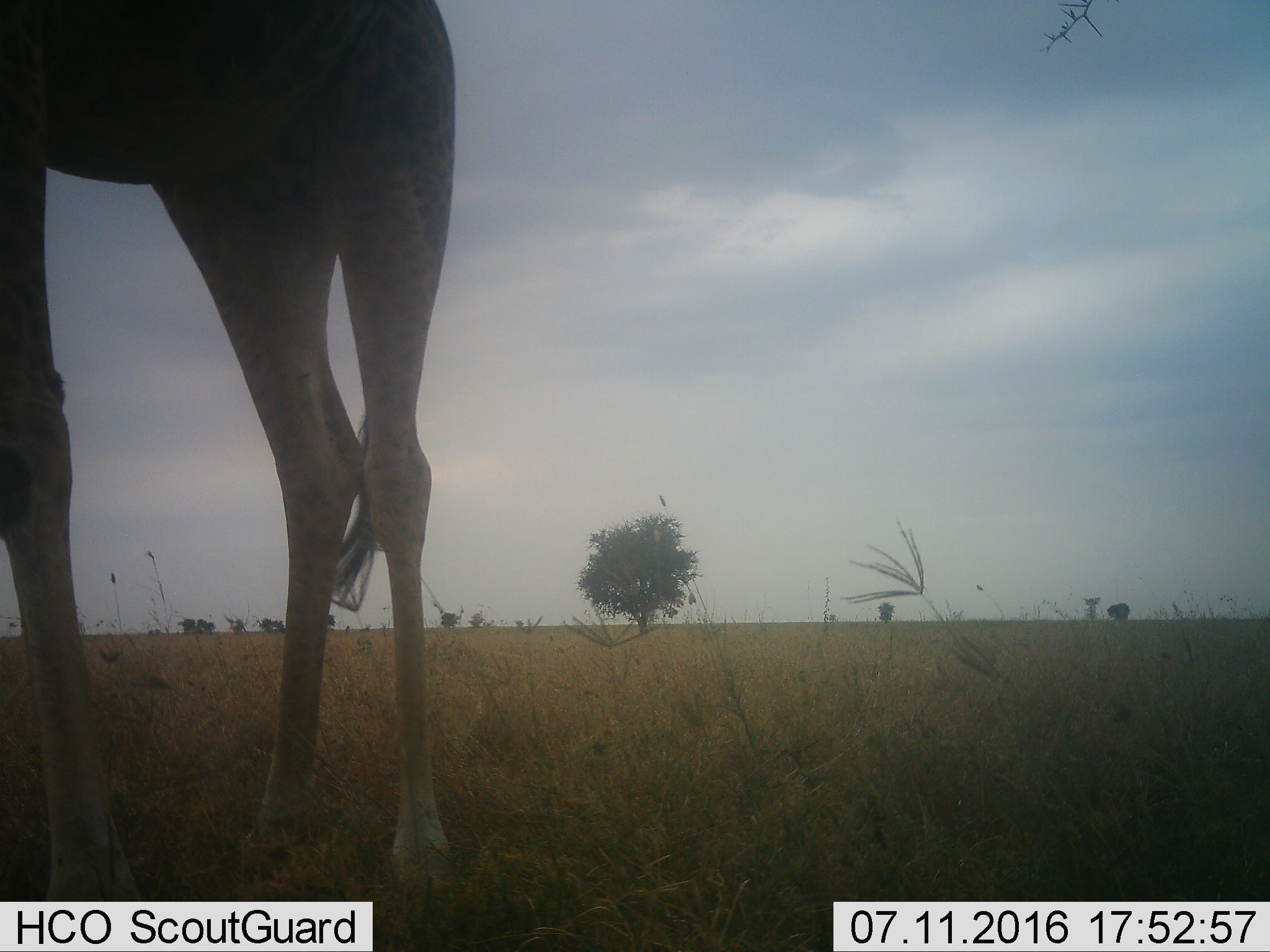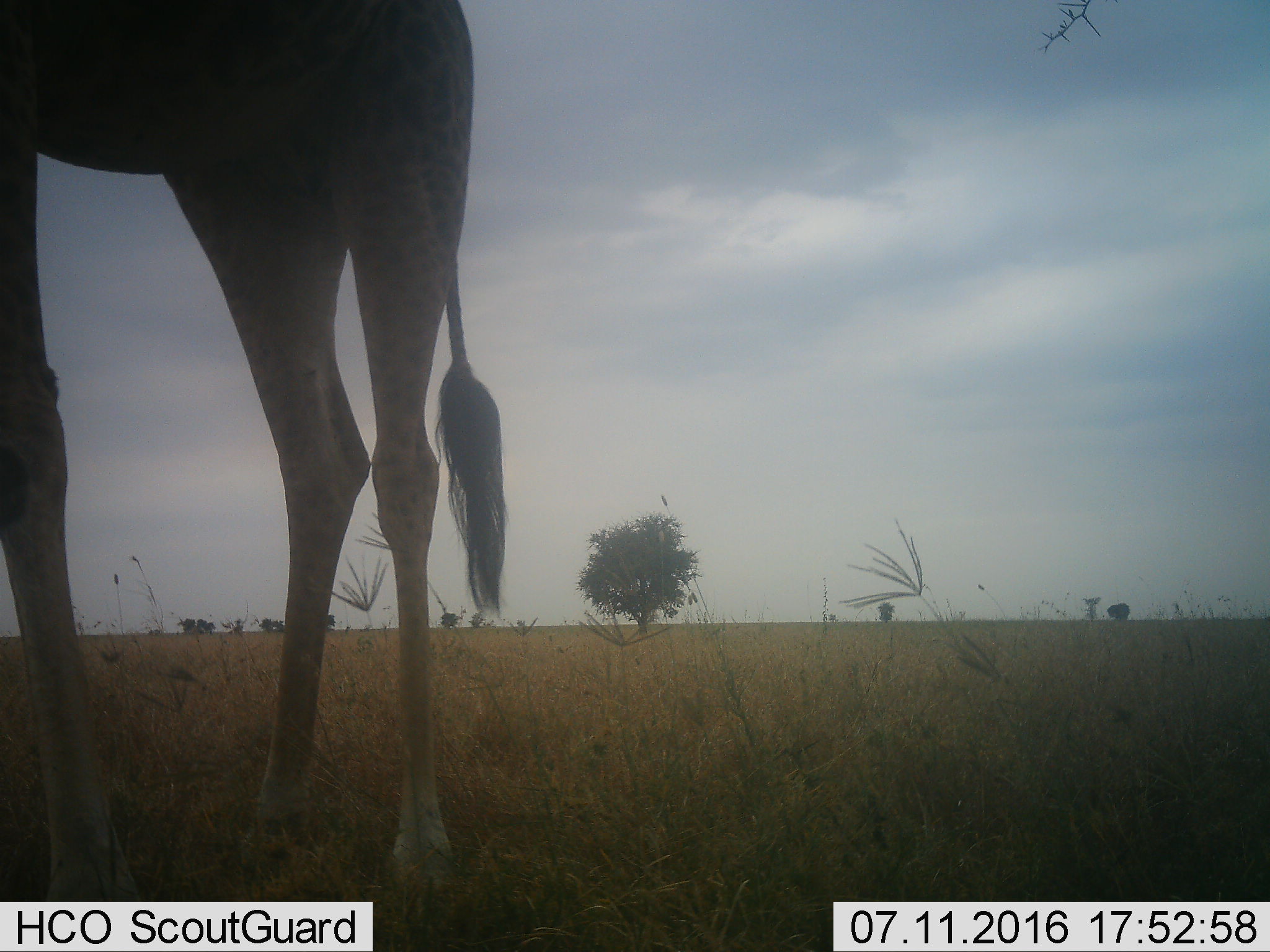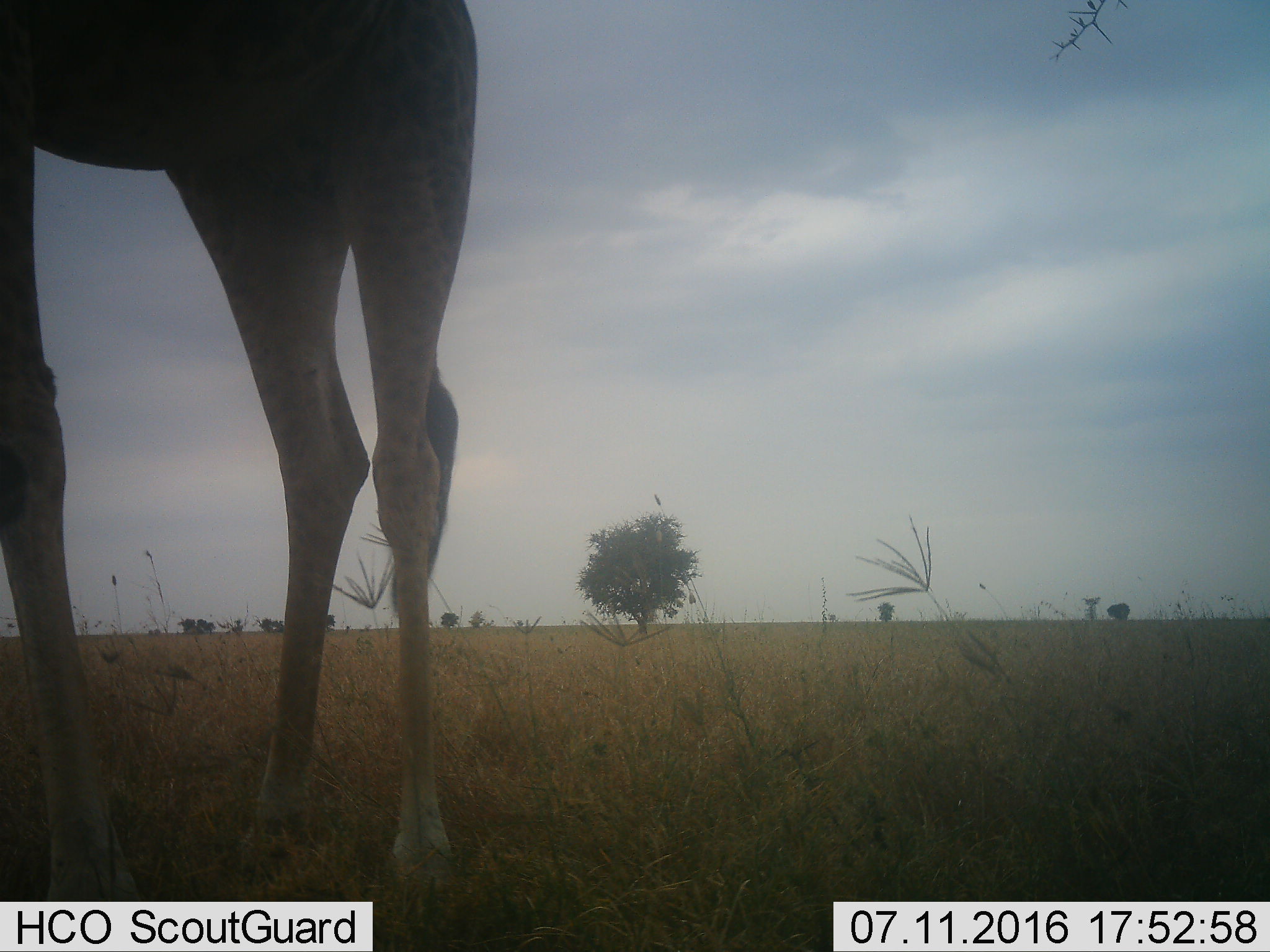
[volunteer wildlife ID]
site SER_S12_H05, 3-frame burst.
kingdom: Animalia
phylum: Chordata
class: Mammalia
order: Artiodactyla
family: Giraffidae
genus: Giraffa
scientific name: Giraffa camelopardalis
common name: giraffe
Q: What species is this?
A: Giraffe (Giraffa camelopardalis).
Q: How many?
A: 1.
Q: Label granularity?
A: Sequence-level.